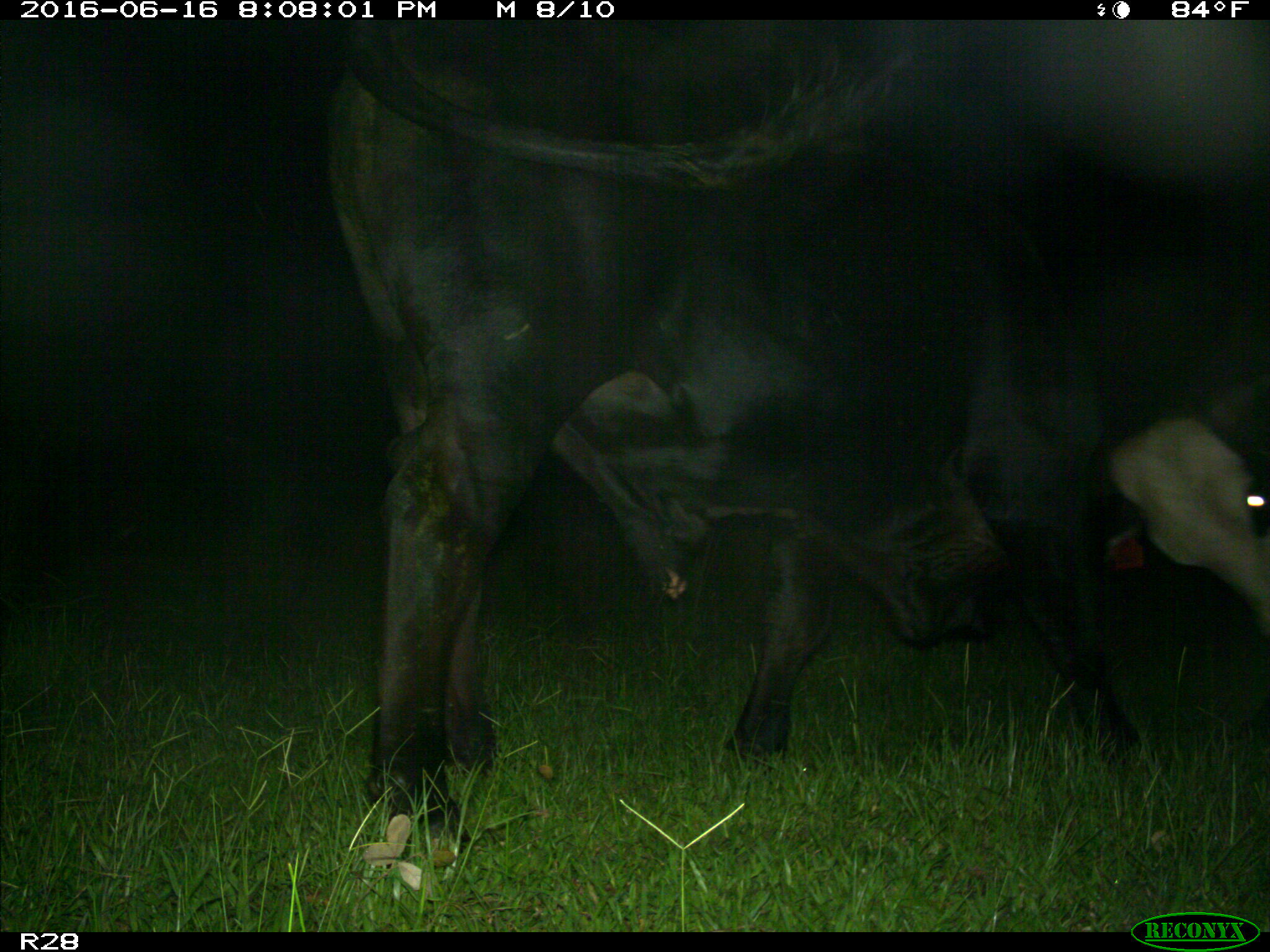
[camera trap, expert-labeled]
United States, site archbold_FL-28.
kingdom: Animalia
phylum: Chordata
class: Mammalia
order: Artiodactyla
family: Bovidae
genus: Bos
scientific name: Bos taurus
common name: domestic cow